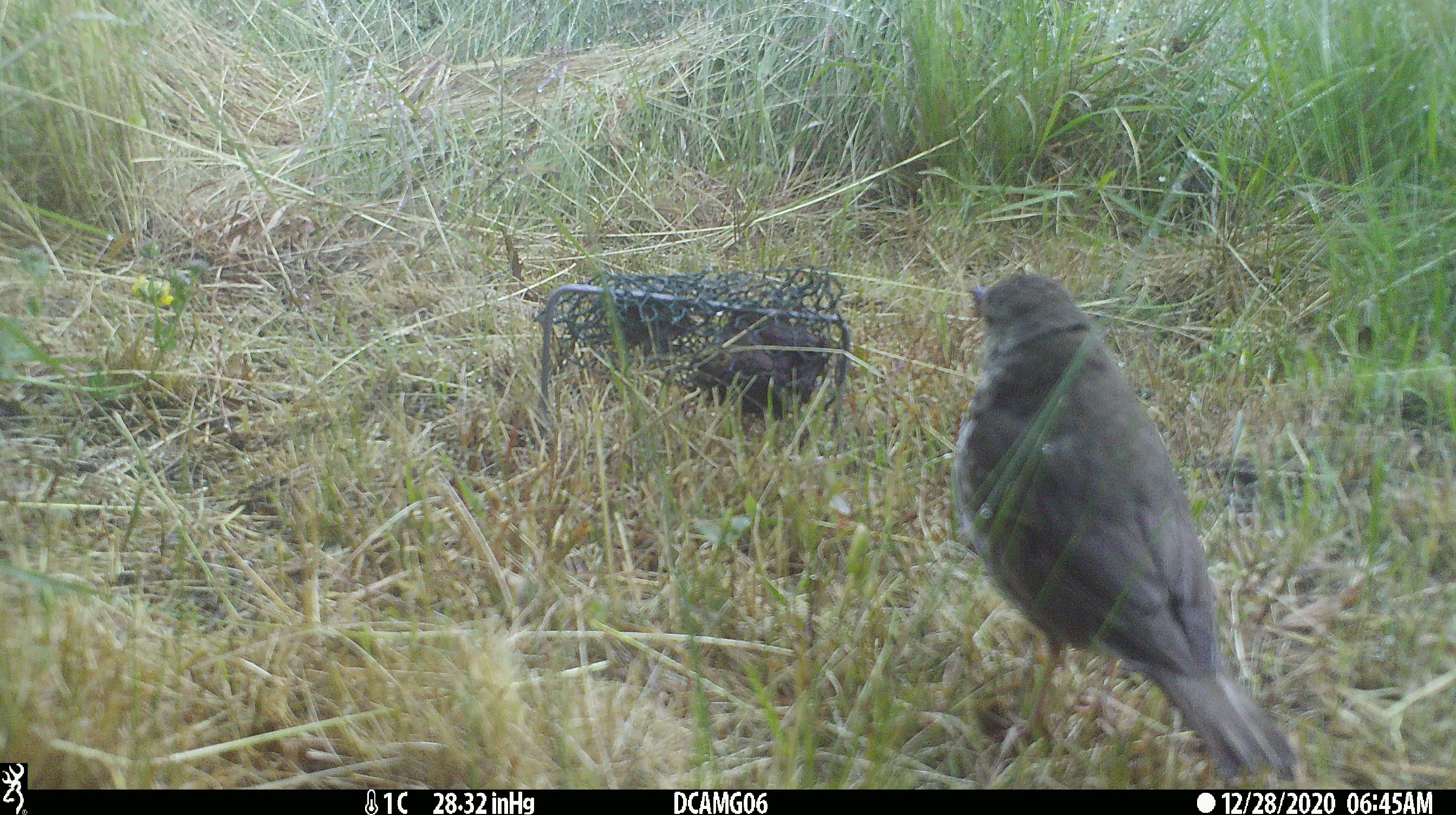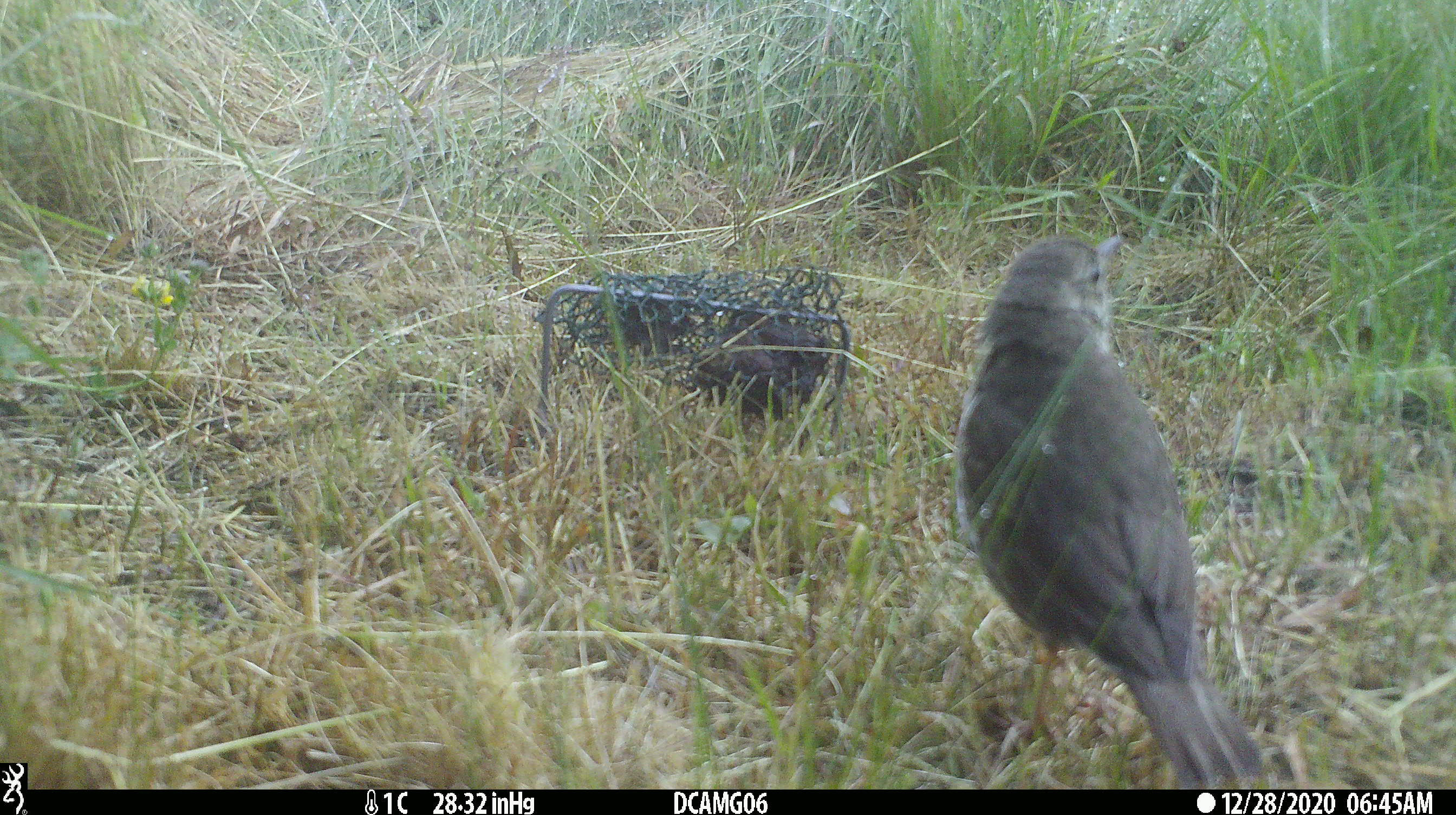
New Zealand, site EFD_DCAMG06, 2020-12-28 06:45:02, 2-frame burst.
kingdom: Animalia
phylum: Chordata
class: Aves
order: Passeriformes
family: Turdidae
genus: Turdus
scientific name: Turdus philomelos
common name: song thrush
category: thrush